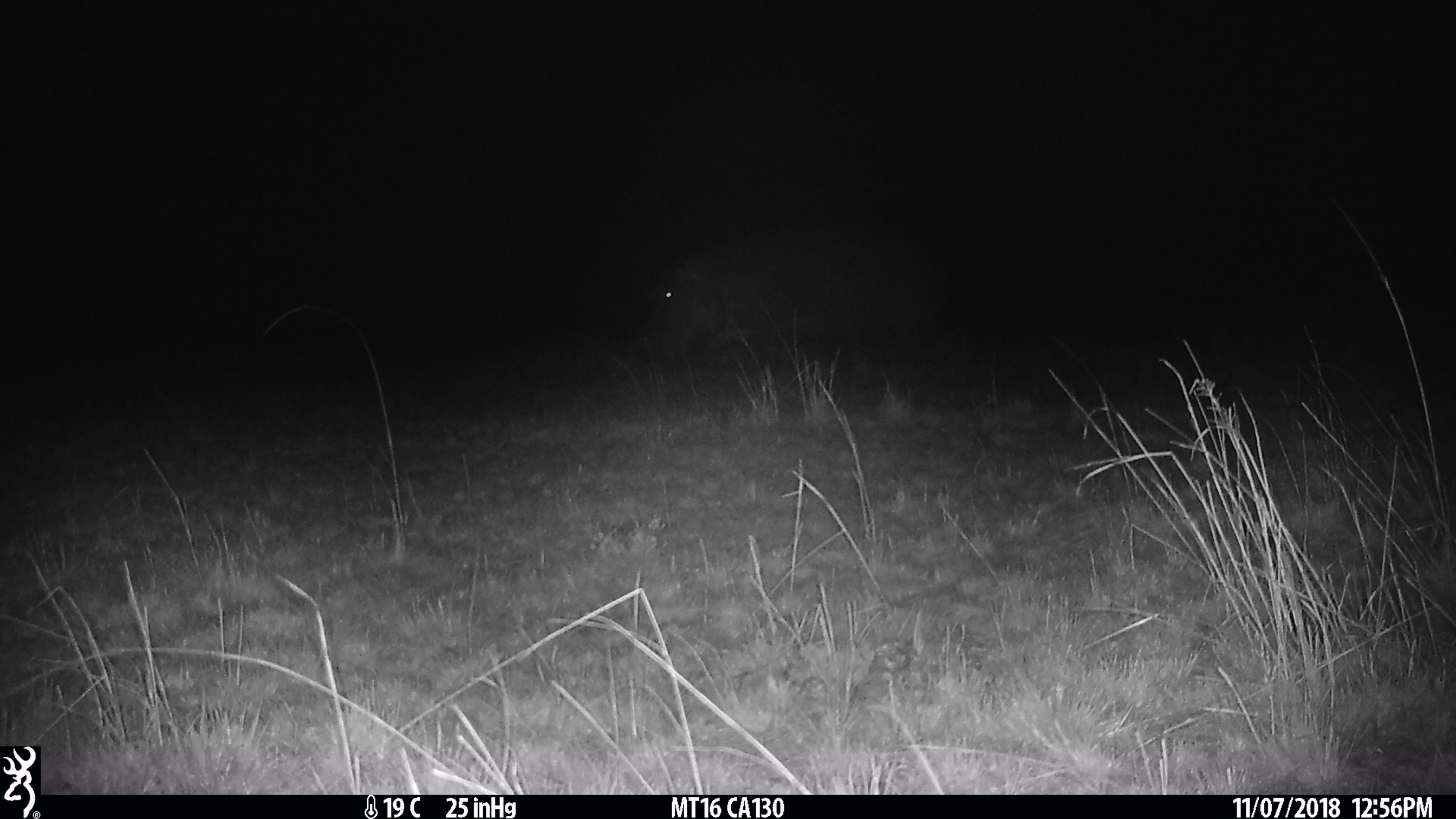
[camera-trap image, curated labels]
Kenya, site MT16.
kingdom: Animalia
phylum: Chordata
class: Mammalia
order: Artiodactyla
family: Hippopotamidae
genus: Hippopotamus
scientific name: Hippopotamus amphibius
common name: hippopotamus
Hippopotamus (Hippopotamus amphibius).